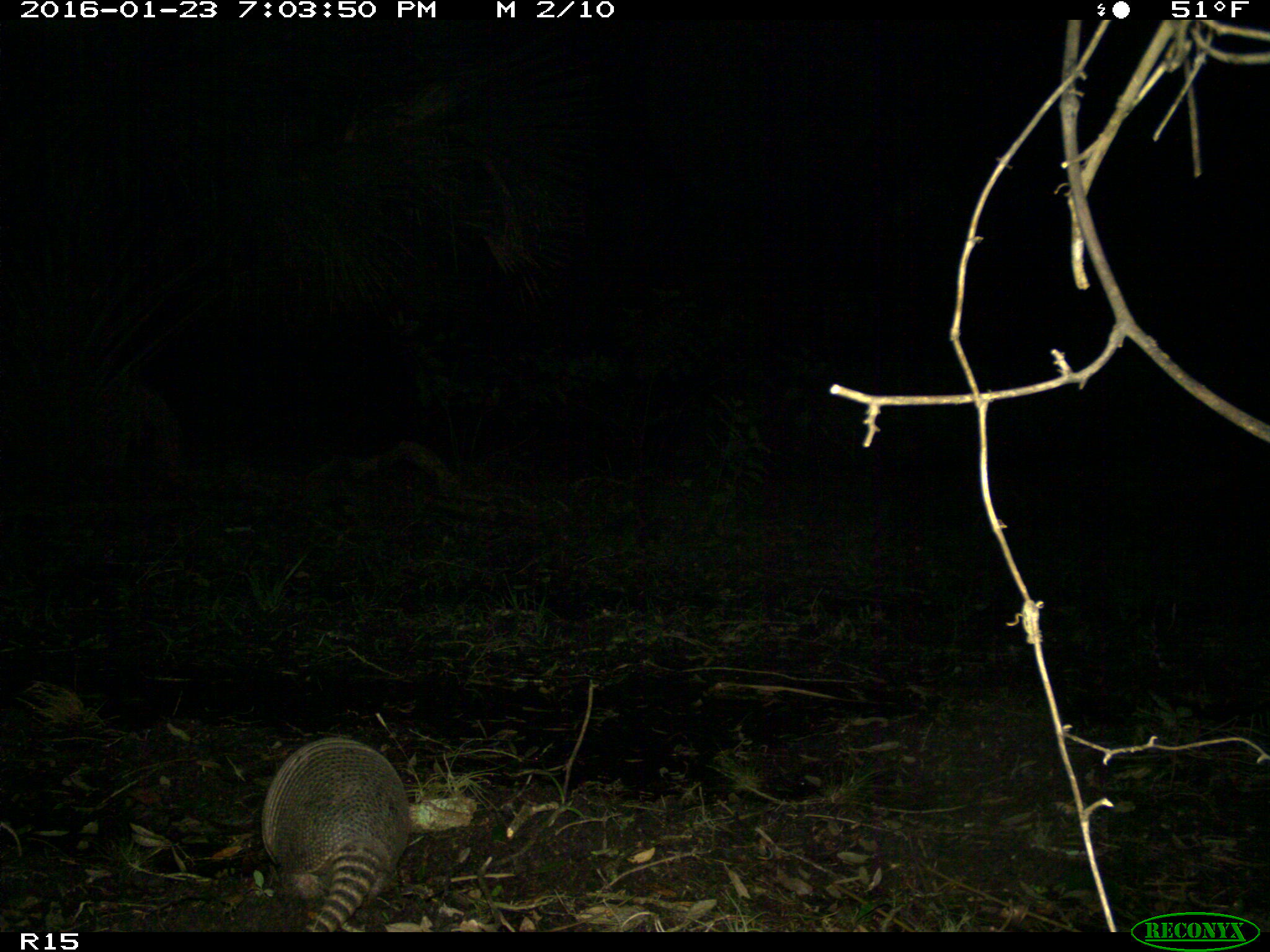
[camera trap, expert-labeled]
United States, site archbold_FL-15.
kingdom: Animalia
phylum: Chordata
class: Mammalia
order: Cingulata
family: Dasypodidae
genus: Dasypus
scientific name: Dasypus novemcinctus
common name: nine-banded armadillo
Dasypus novemcinctus (nine-banded armadillo).